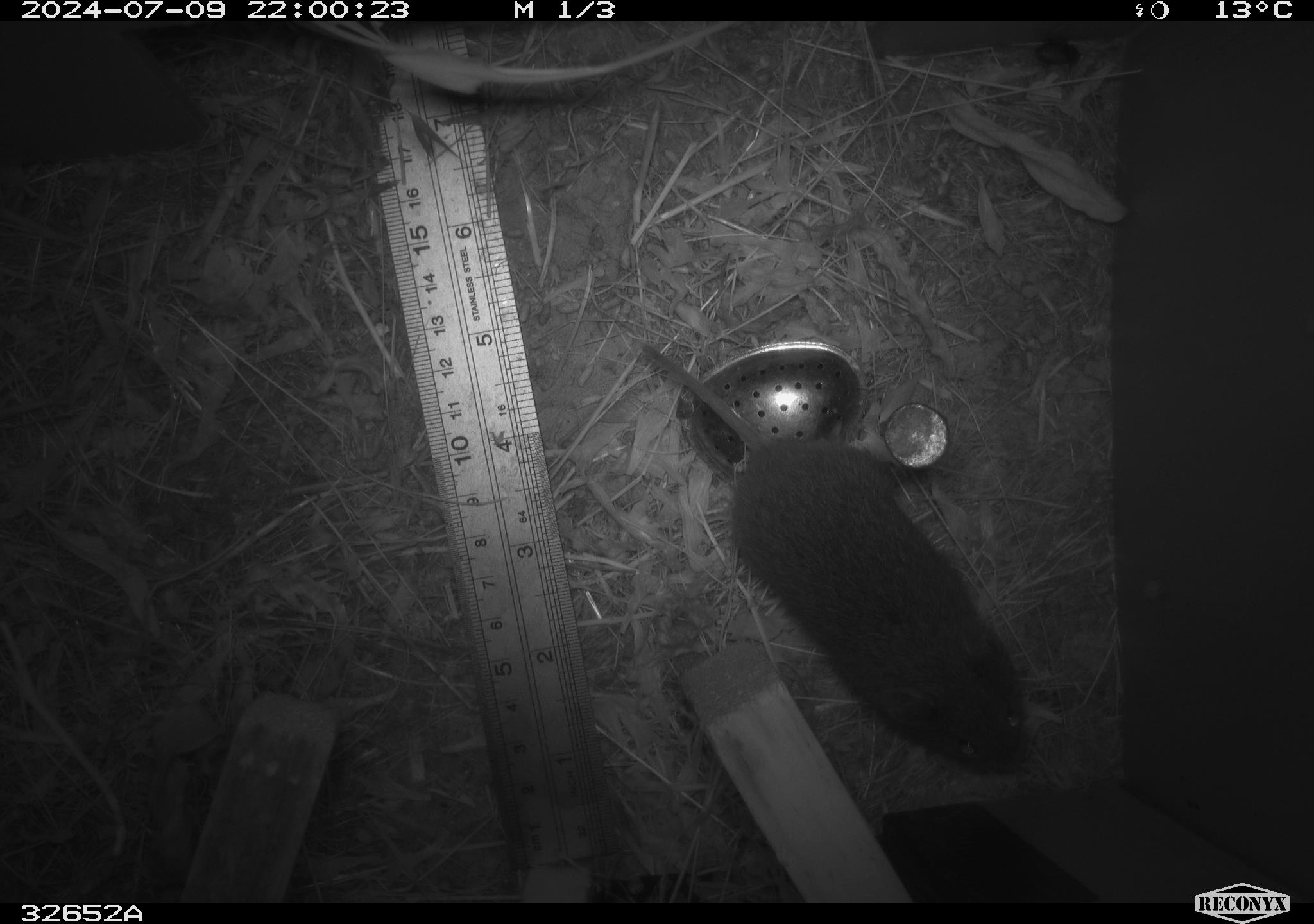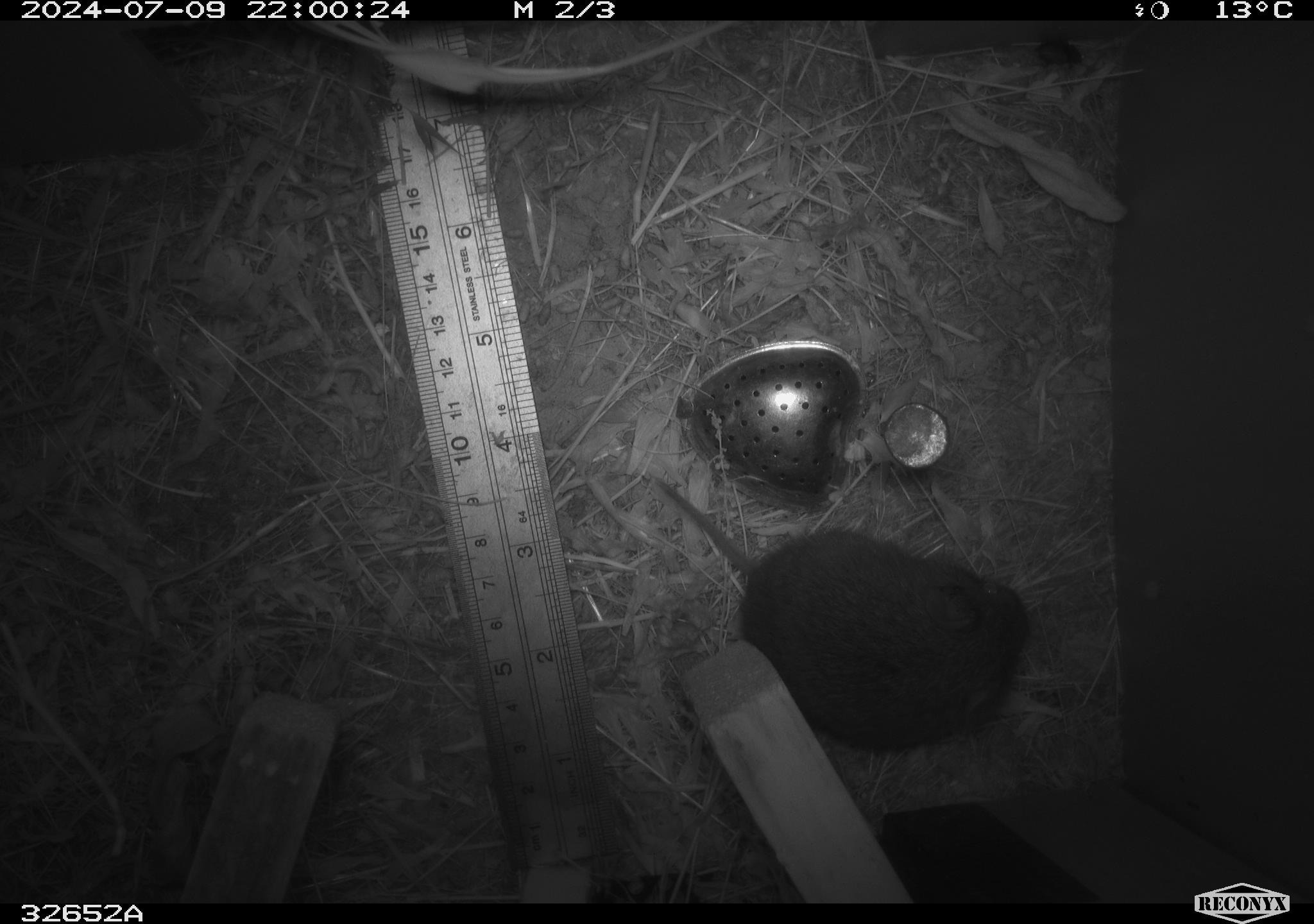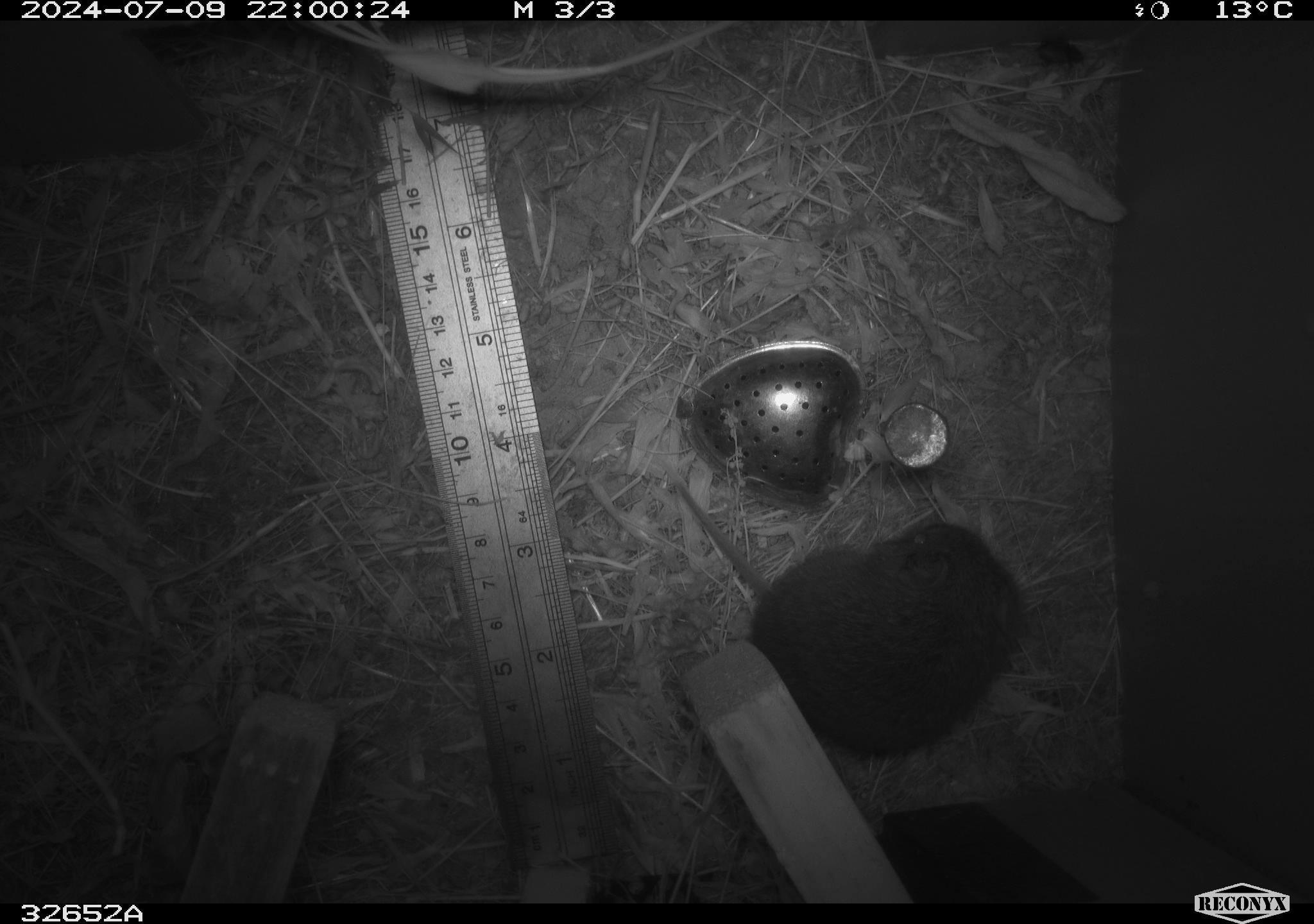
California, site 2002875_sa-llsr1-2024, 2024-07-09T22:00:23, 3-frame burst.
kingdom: Animalia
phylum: Chordata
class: Mammalia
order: Rodentia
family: Cricetidae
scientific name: Arvicolinae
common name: voles, lemmings, and muskrats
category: arvicolinae subfamily